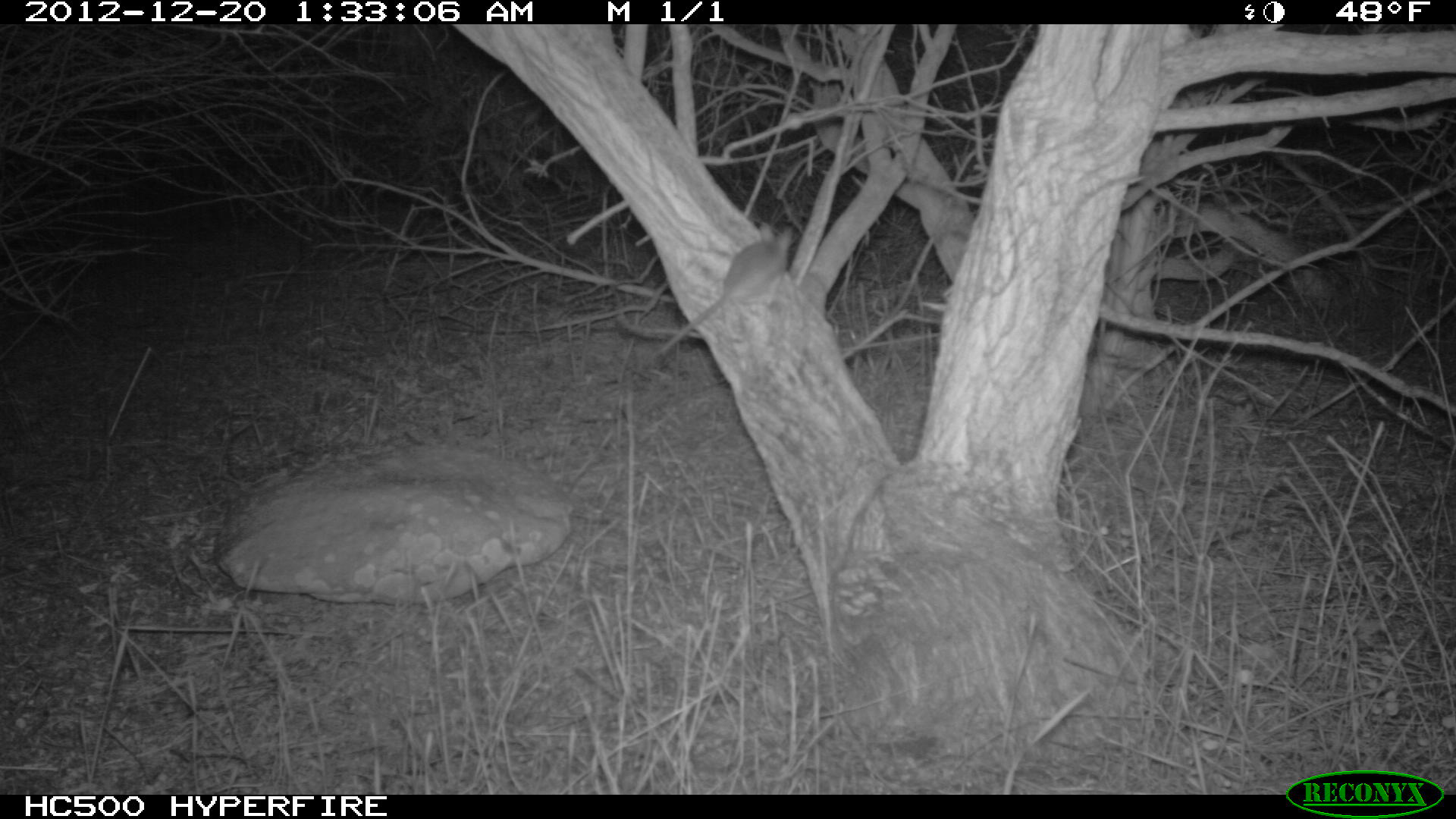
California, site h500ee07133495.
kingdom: Animalia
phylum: Chordata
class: Mammalia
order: Rodentia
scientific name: Rodentia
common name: rodent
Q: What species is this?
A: Rodent (Rodentia).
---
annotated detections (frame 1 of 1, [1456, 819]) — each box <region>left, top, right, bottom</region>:
rodent: <region>657, 222, 793, 355</region>